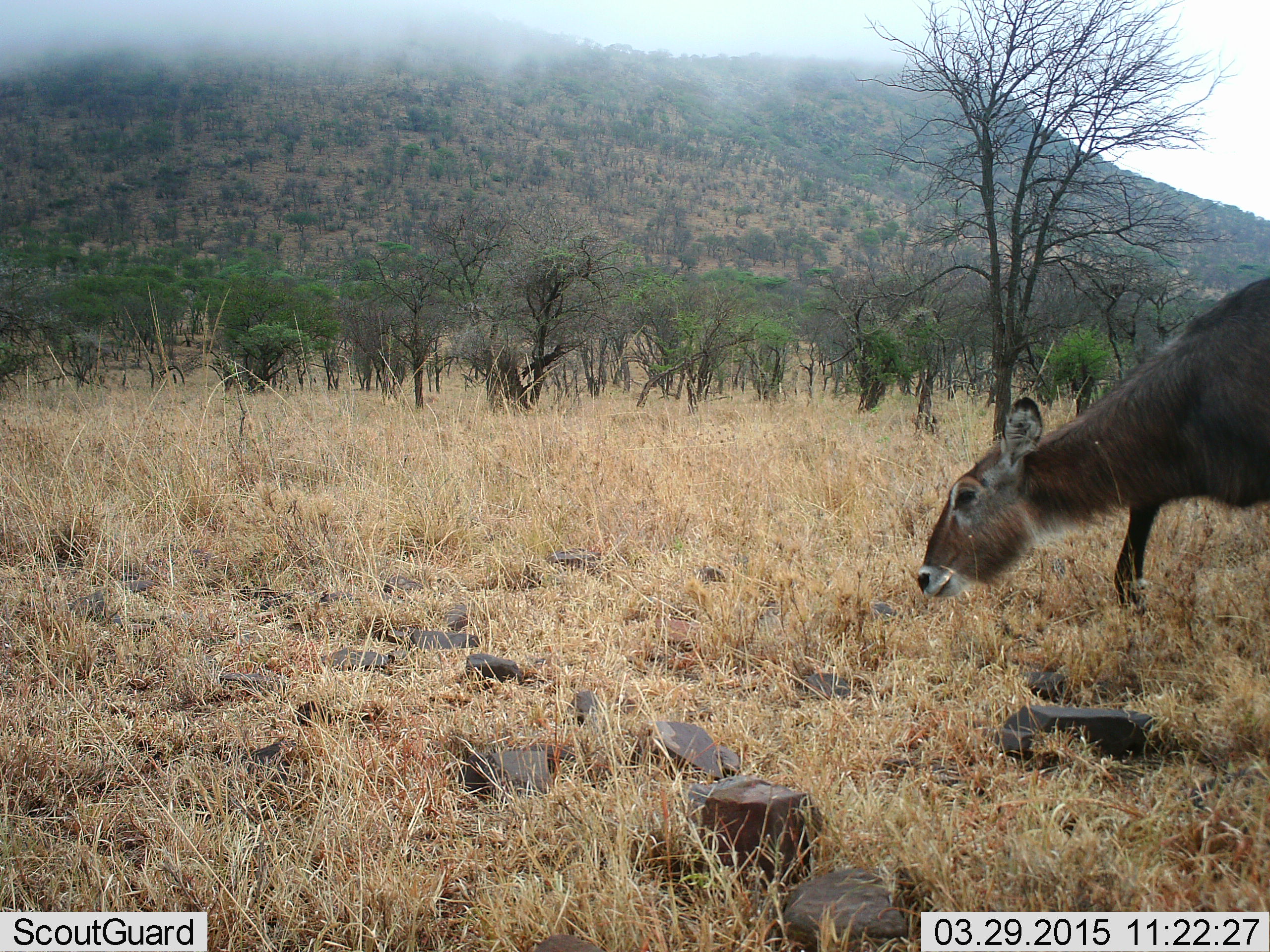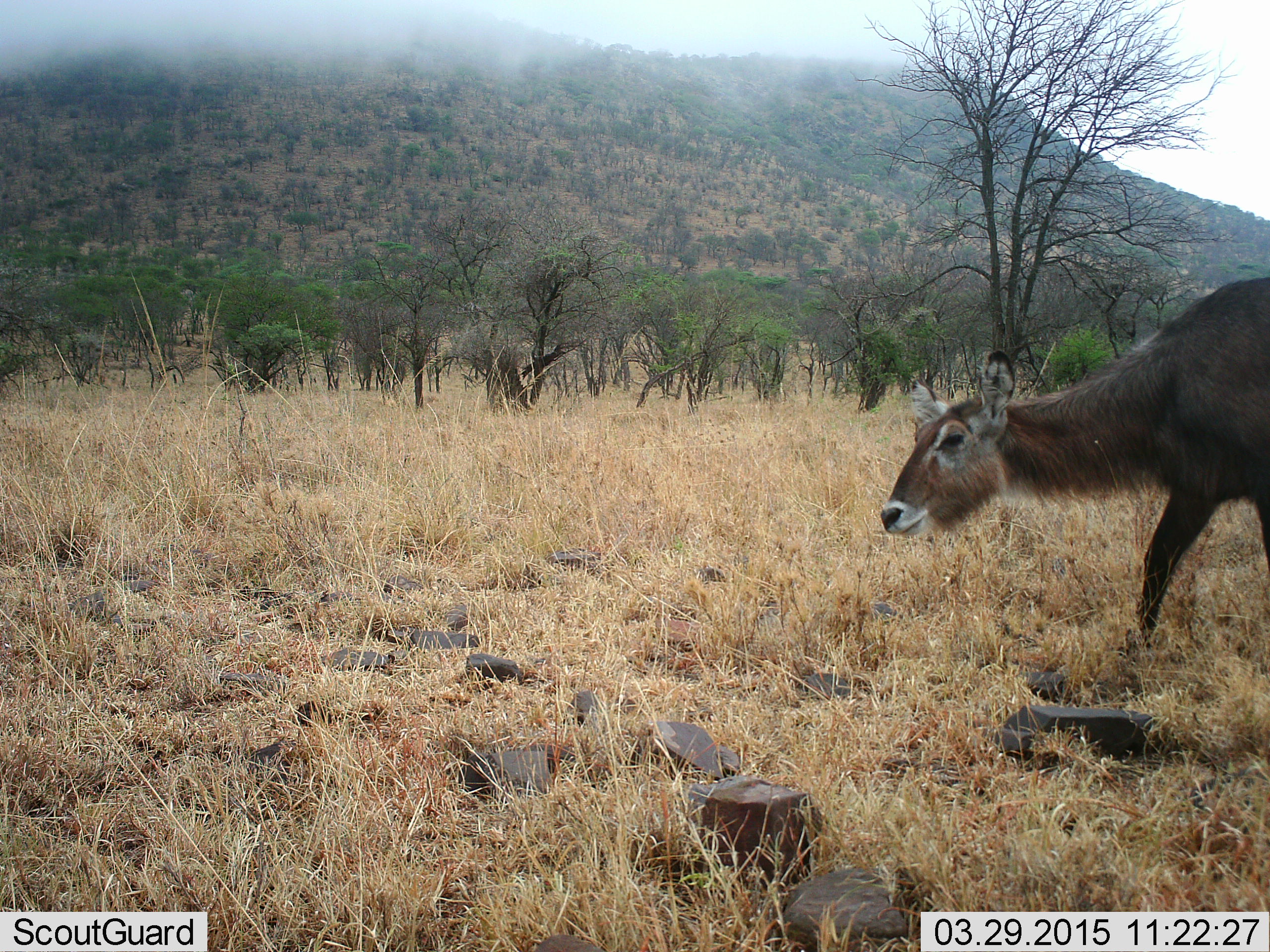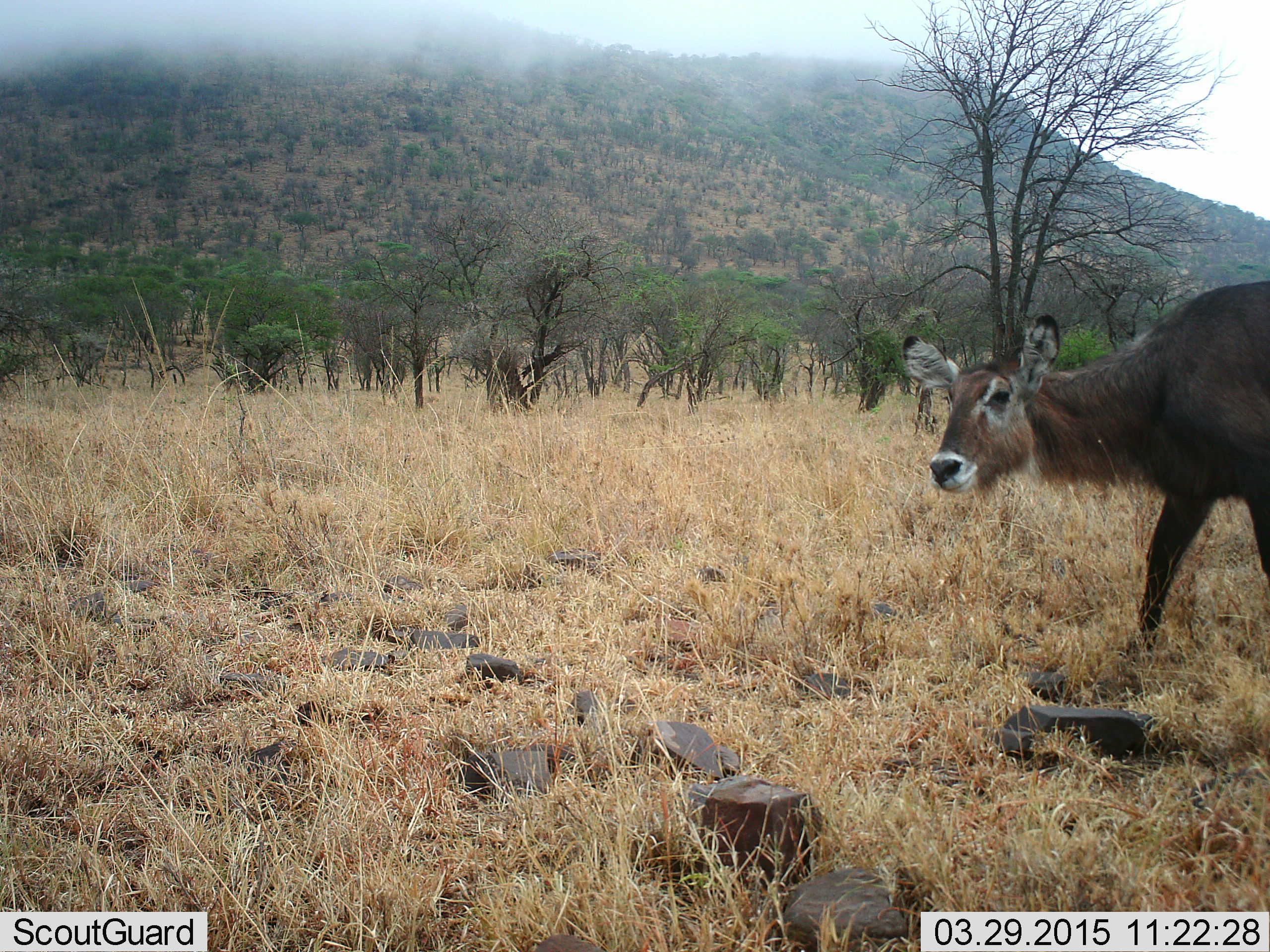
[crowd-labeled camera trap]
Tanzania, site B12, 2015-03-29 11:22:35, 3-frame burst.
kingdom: Animalia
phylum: Chordata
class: Mammalia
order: Artiodactyla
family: Bovidae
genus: Kobus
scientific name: Kobus ellipsiprymnus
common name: waterbuck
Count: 1.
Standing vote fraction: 30%.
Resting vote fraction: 0%.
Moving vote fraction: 70%.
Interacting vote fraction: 0%.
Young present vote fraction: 0%.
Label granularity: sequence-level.